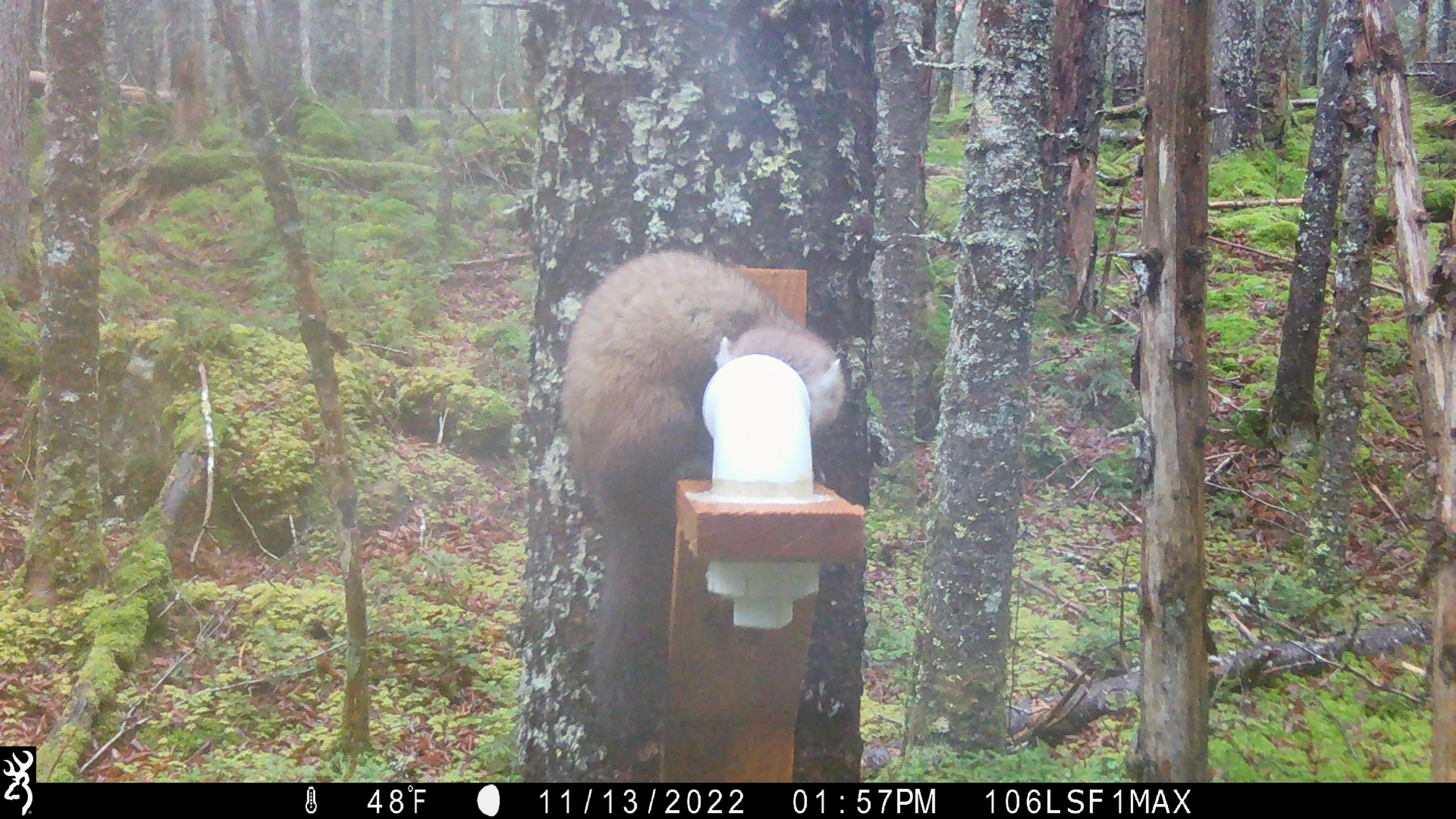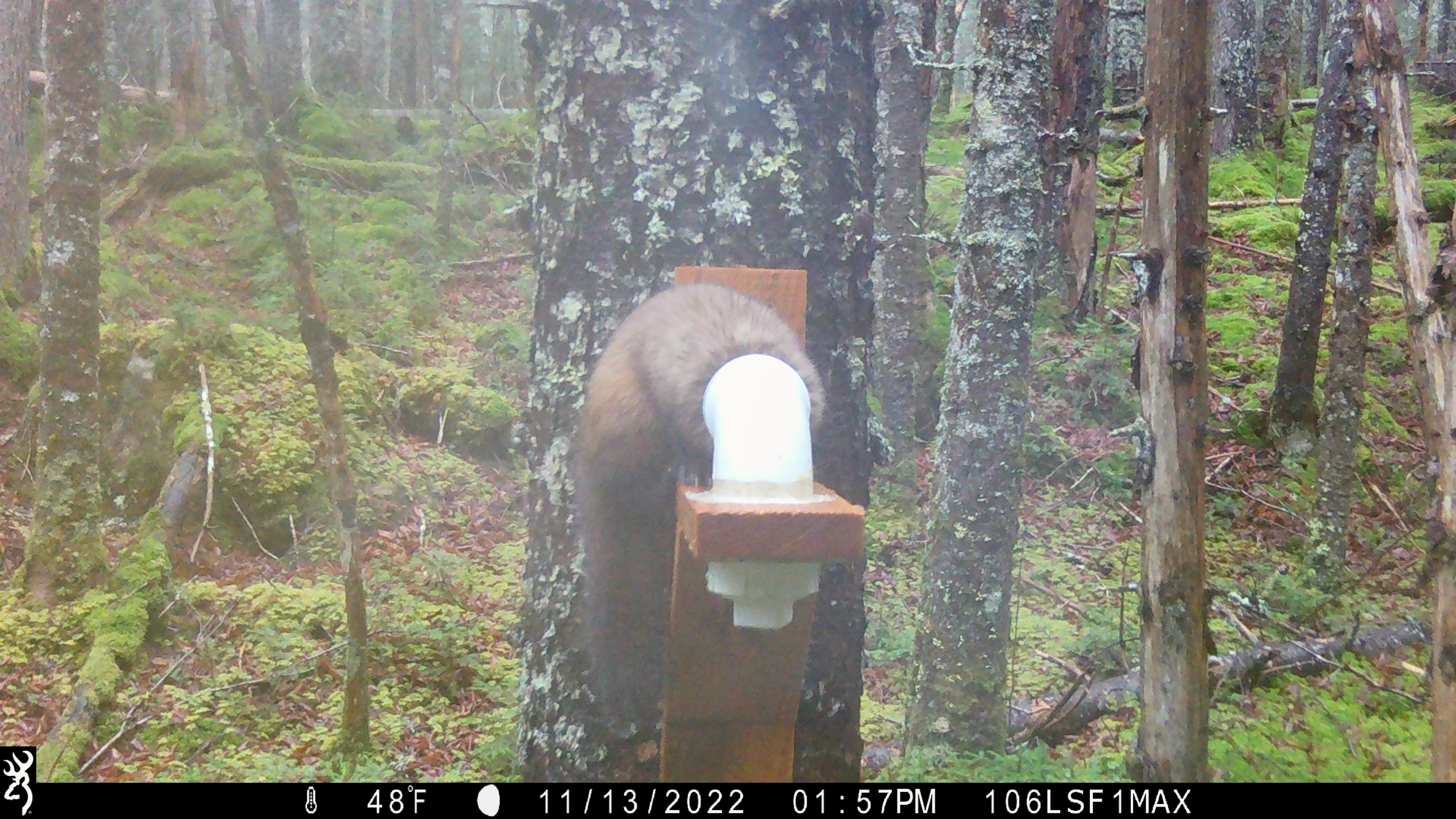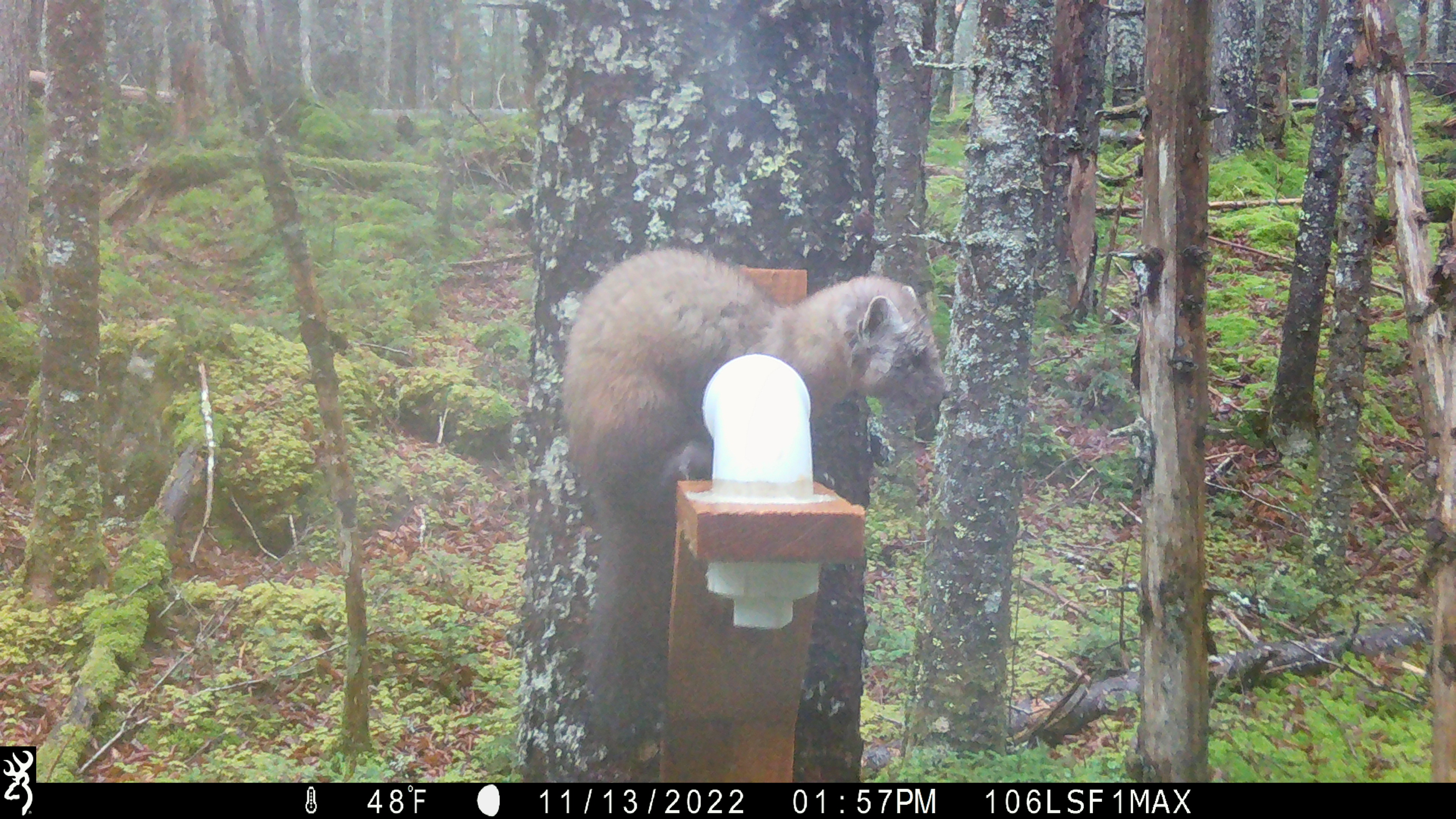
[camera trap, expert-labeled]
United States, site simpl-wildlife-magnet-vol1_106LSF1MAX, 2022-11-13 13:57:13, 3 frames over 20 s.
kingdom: Animalia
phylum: Chordata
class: Mammalia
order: Carnivora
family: Mustelidae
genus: Martes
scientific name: Martes americana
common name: american marten